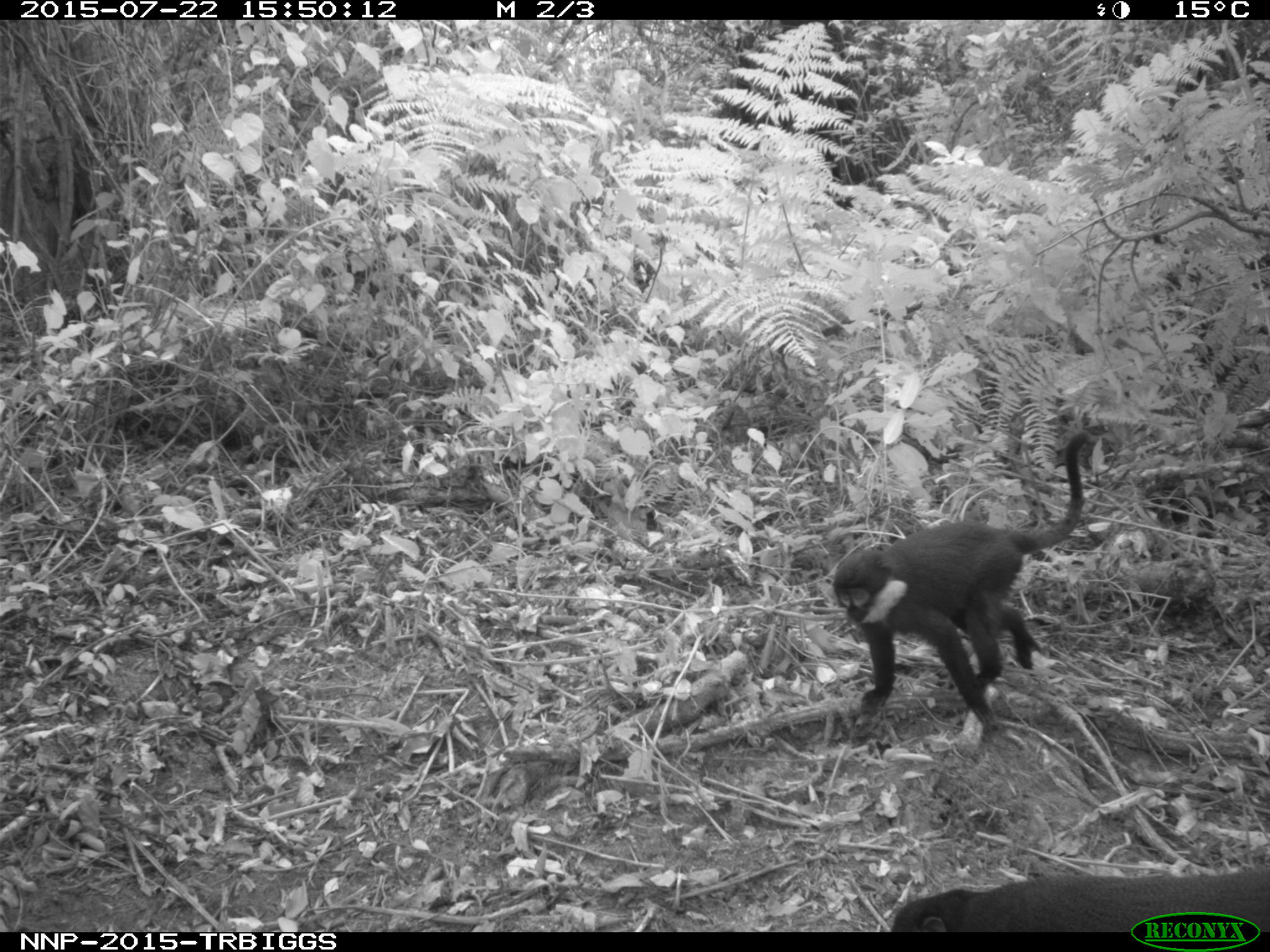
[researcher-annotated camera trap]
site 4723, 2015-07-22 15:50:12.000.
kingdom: Animalia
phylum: Chordata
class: Mammalia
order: Primates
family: Cercopithecidae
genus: Allochrocebus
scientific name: Allochrocebus lhoesti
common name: l'hoest's monkey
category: cercopithecus lhoesti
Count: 2.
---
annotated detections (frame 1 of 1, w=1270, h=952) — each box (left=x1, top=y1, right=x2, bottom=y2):
cercopithecus lhoesti: (left=830, top=433, right=1086, bottom=741); (left=889, top=861, right=1270, bottom=928)